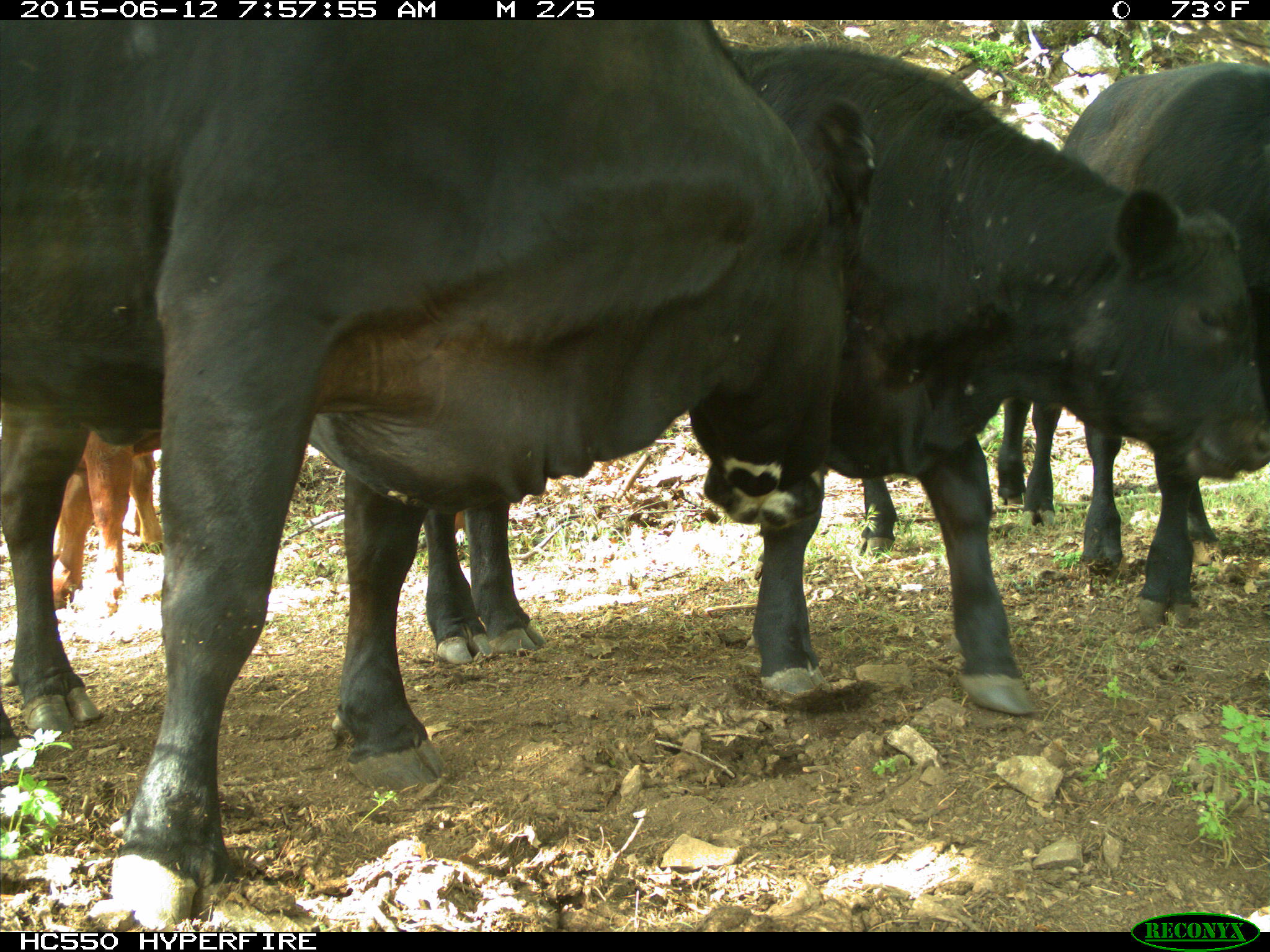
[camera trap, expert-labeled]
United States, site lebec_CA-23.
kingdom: Animalia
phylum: Chordata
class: Mammalia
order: Artiodactyla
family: Bovidae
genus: Bos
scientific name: Bos taurus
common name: domestic cow